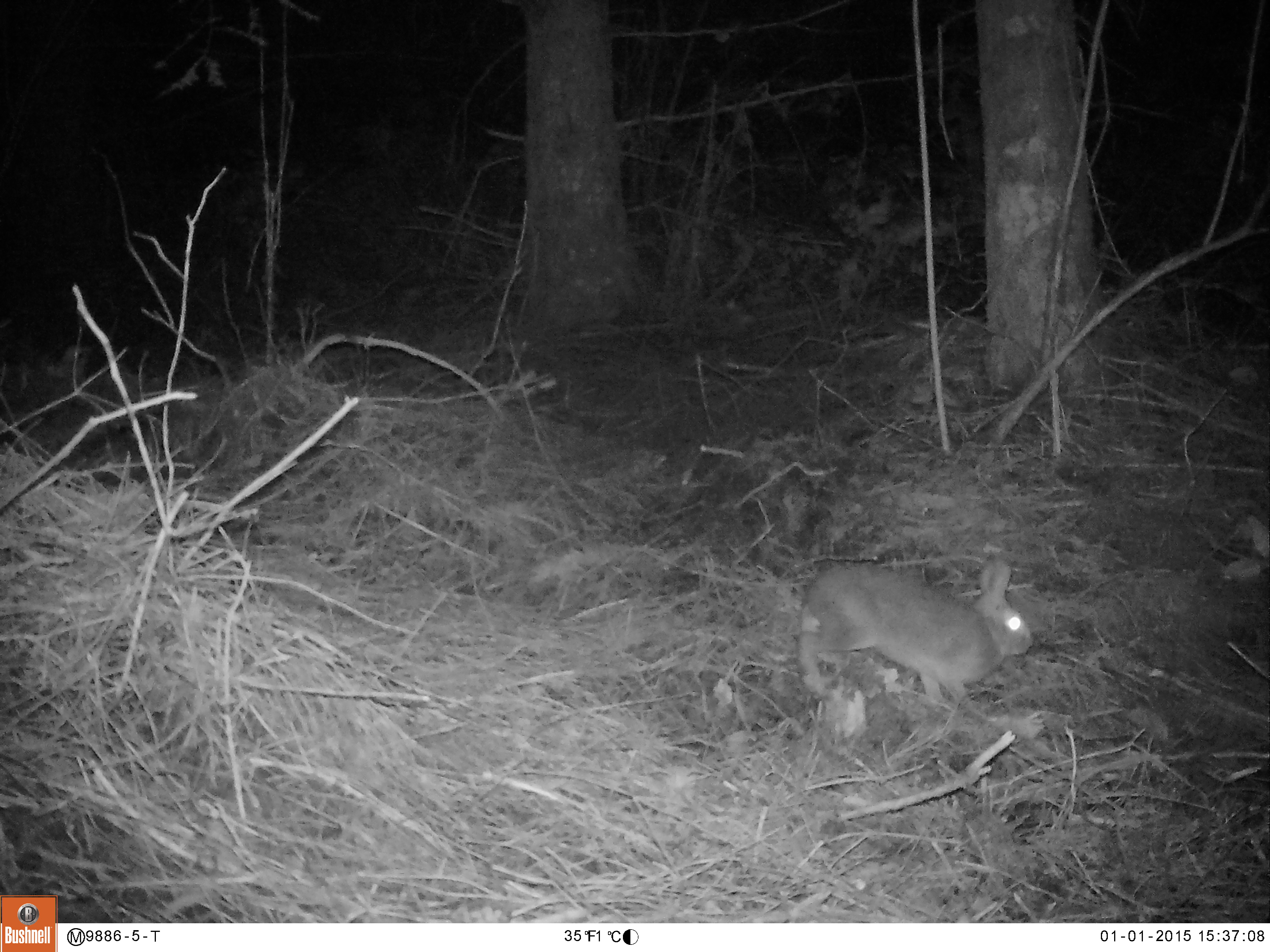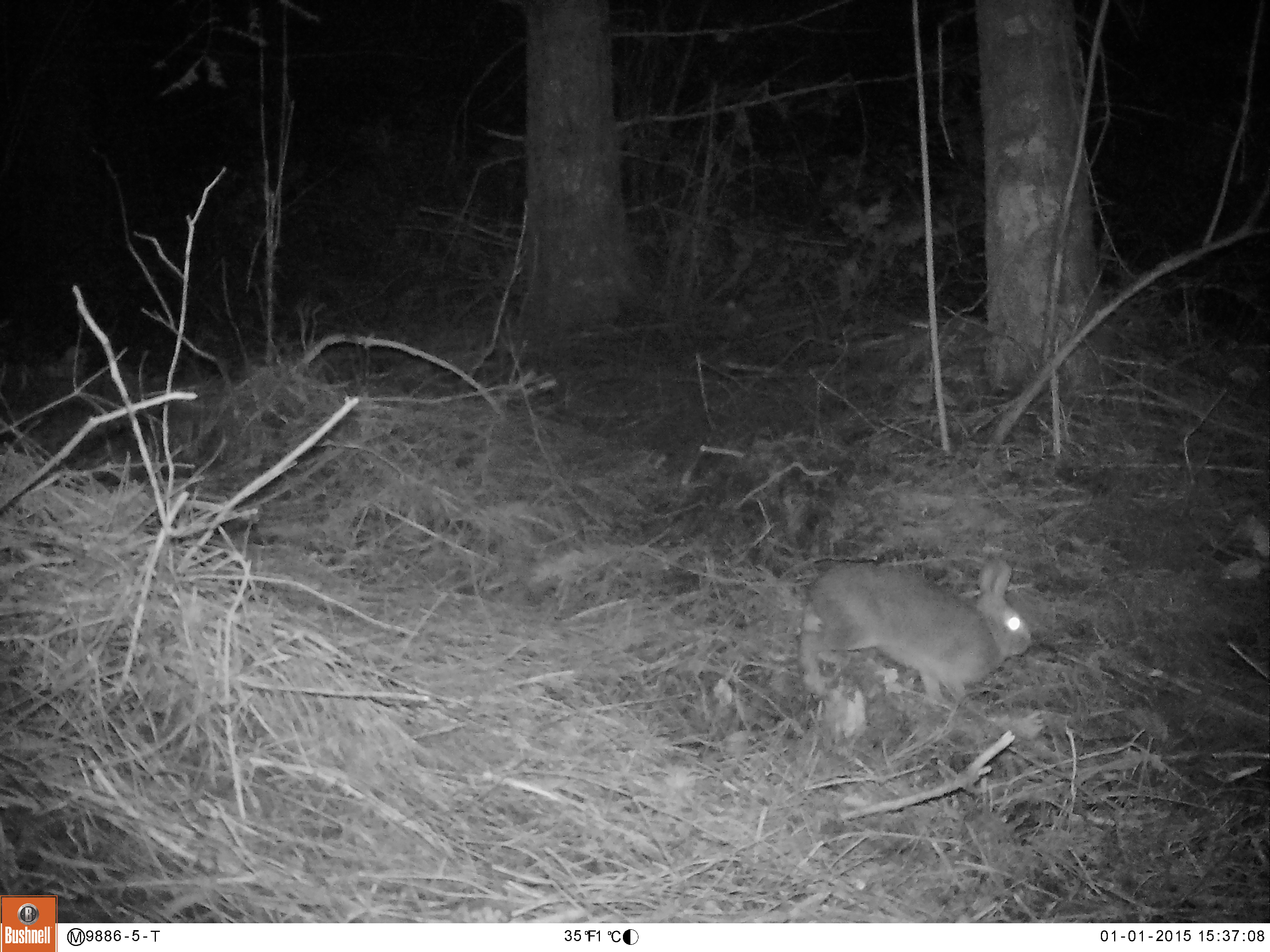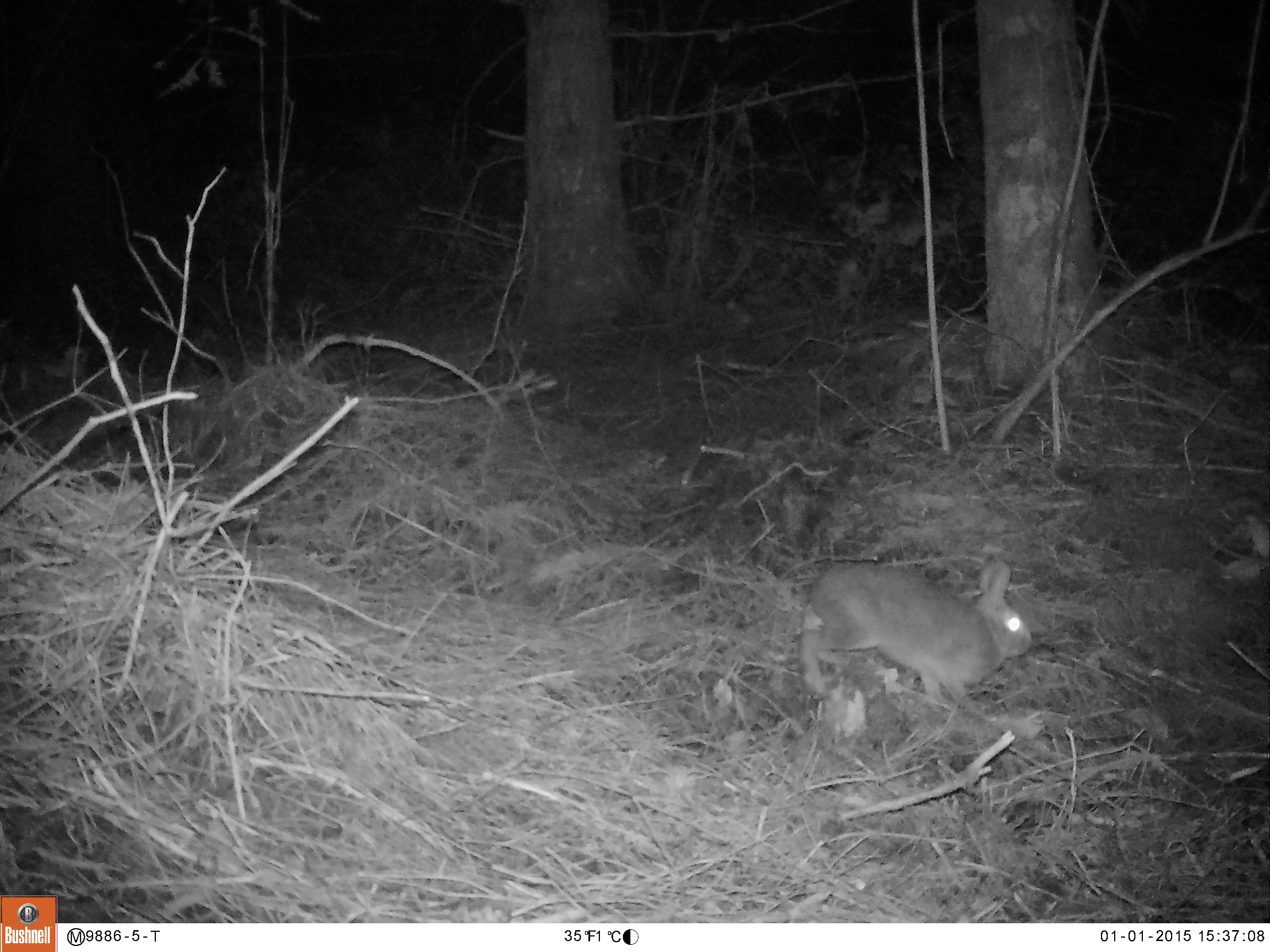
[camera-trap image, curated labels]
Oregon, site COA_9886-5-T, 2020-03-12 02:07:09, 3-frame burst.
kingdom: Animalia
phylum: Chordata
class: Mammalia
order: Lagomorpha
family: Leporidae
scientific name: Leporidae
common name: hares and rabbits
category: leporidae family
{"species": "leporidae family (hares and rabbits) (Leporidae)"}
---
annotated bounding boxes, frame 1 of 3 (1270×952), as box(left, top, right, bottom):
leporidae family: box(794, 548, 1042, 738)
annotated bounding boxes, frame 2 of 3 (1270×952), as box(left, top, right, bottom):
leporidae family: box(793, 553, 1033, 718)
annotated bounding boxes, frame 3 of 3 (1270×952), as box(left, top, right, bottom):
leporidae family: box(798, 551, 1036, 726)